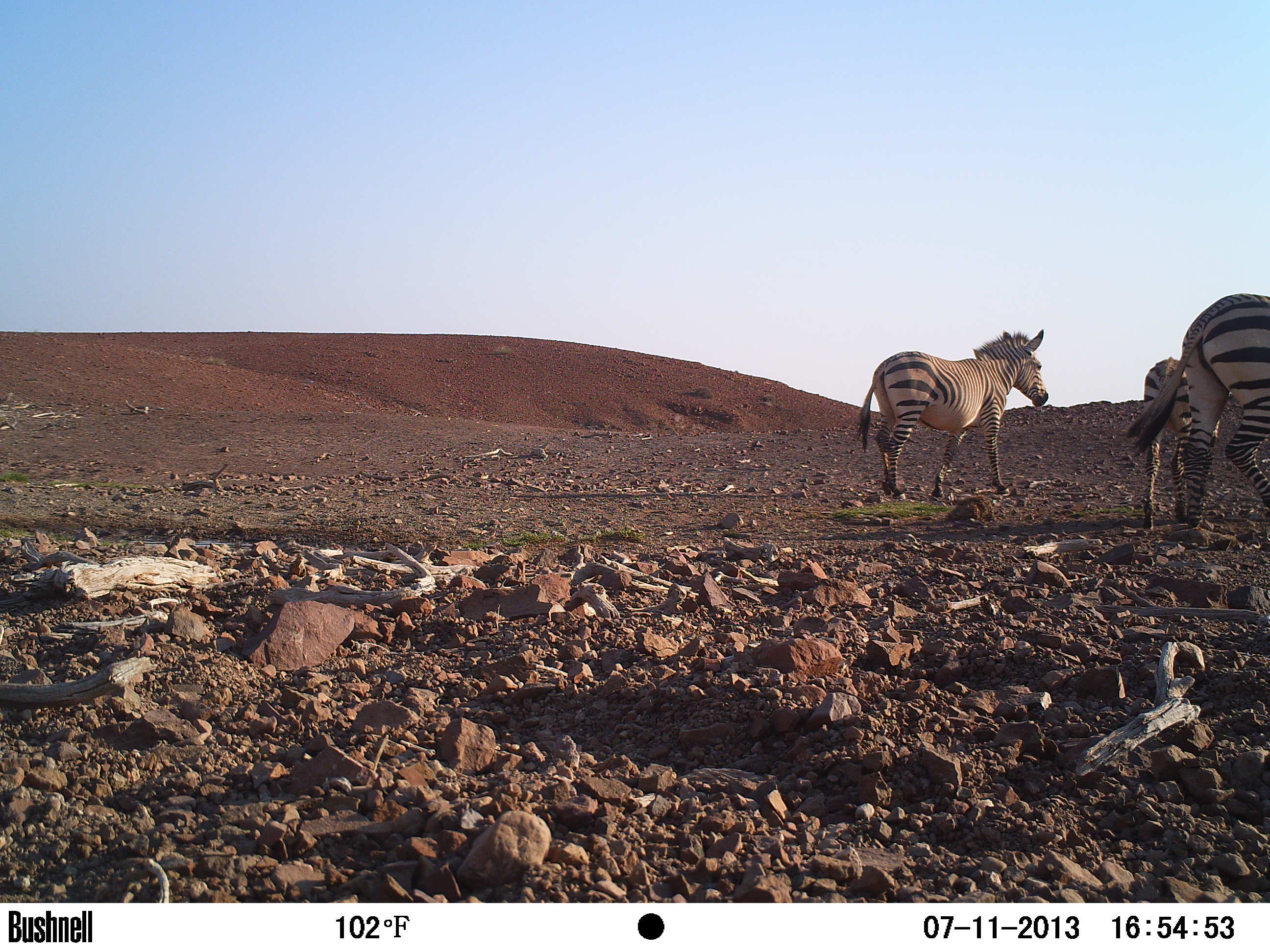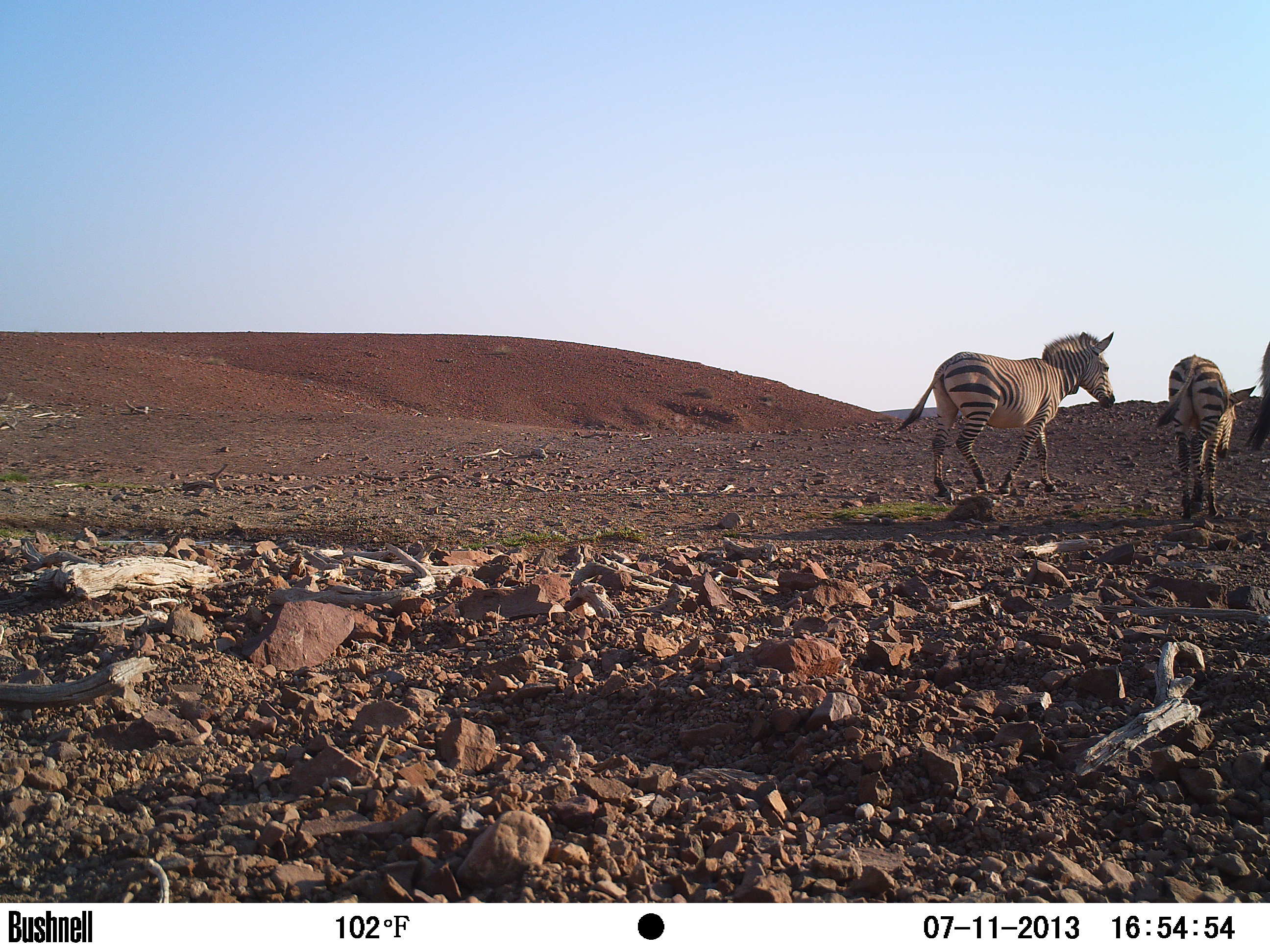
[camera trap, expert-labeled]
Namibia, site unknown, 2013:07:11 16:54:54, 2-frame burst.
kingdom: Animalia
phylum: Chordata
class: Mammalia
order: Perissodactyla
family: Equidae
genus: Equus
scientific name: Equus zebra hartmannae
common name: hartmann's mountain zebra